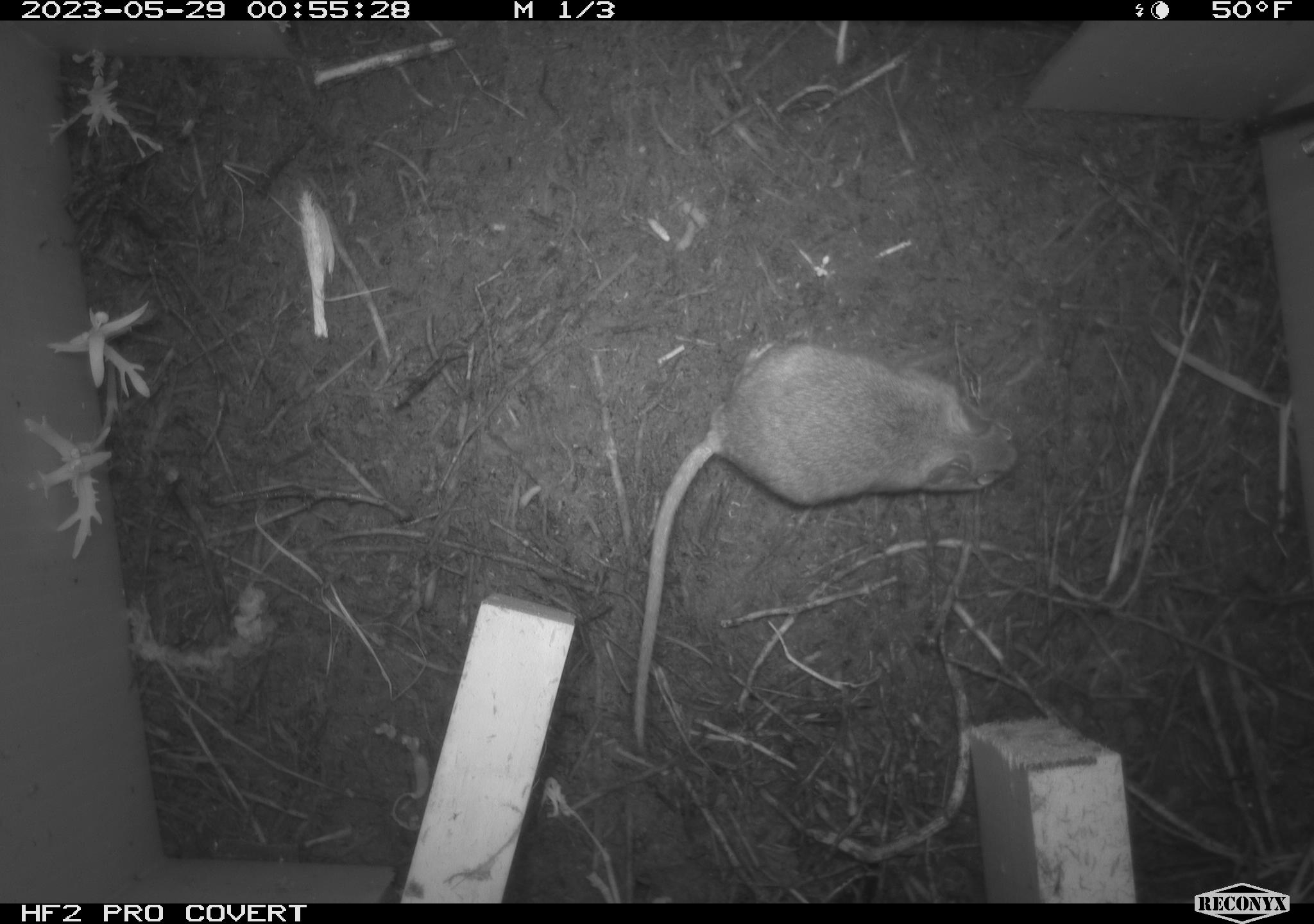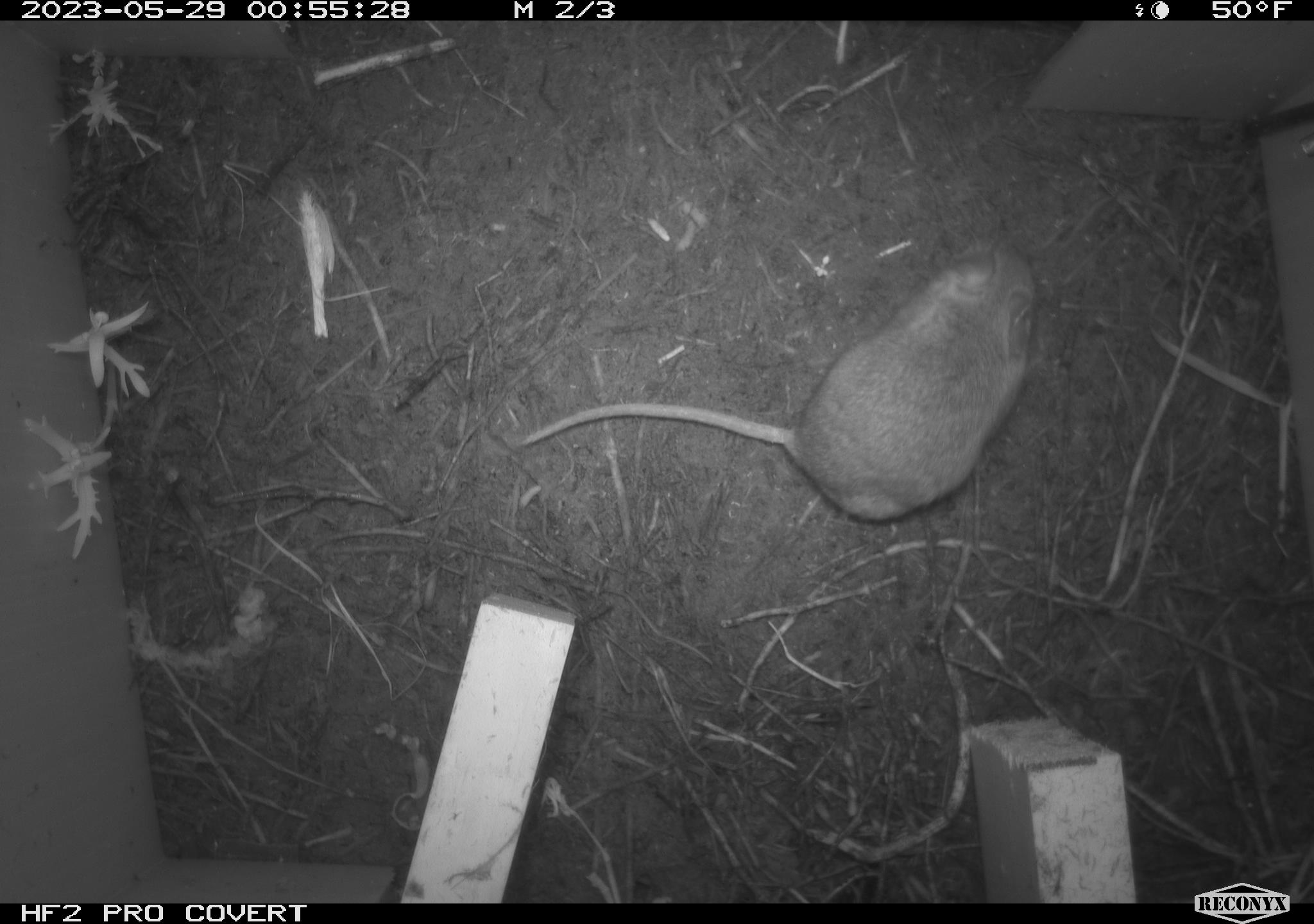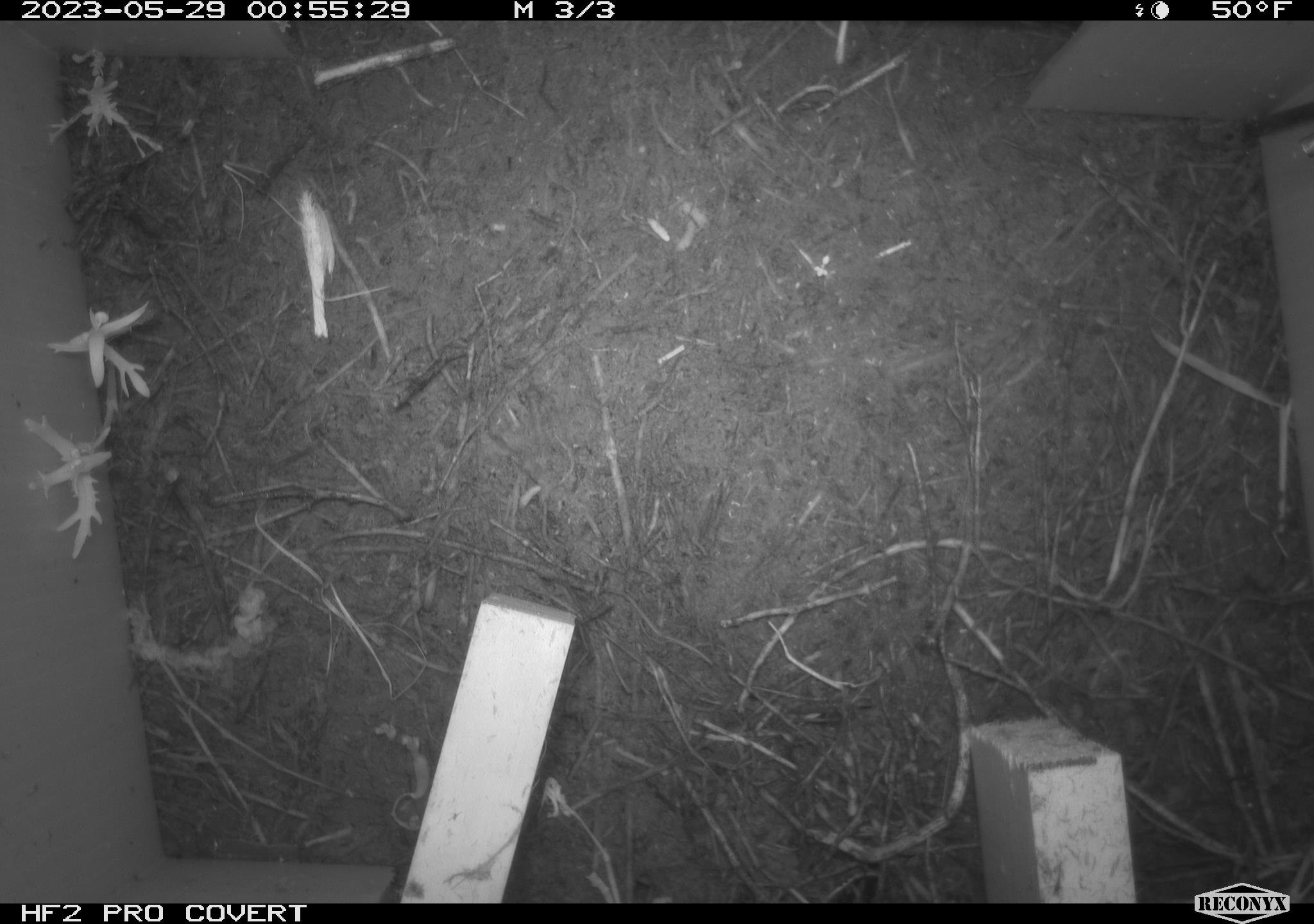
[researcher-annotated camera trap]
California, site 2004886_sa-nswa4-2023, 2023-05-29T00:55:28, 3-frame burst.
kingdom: Animalia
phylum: Chordata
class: Mammalia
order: Rodentia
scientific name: Rodentia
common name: mouse species